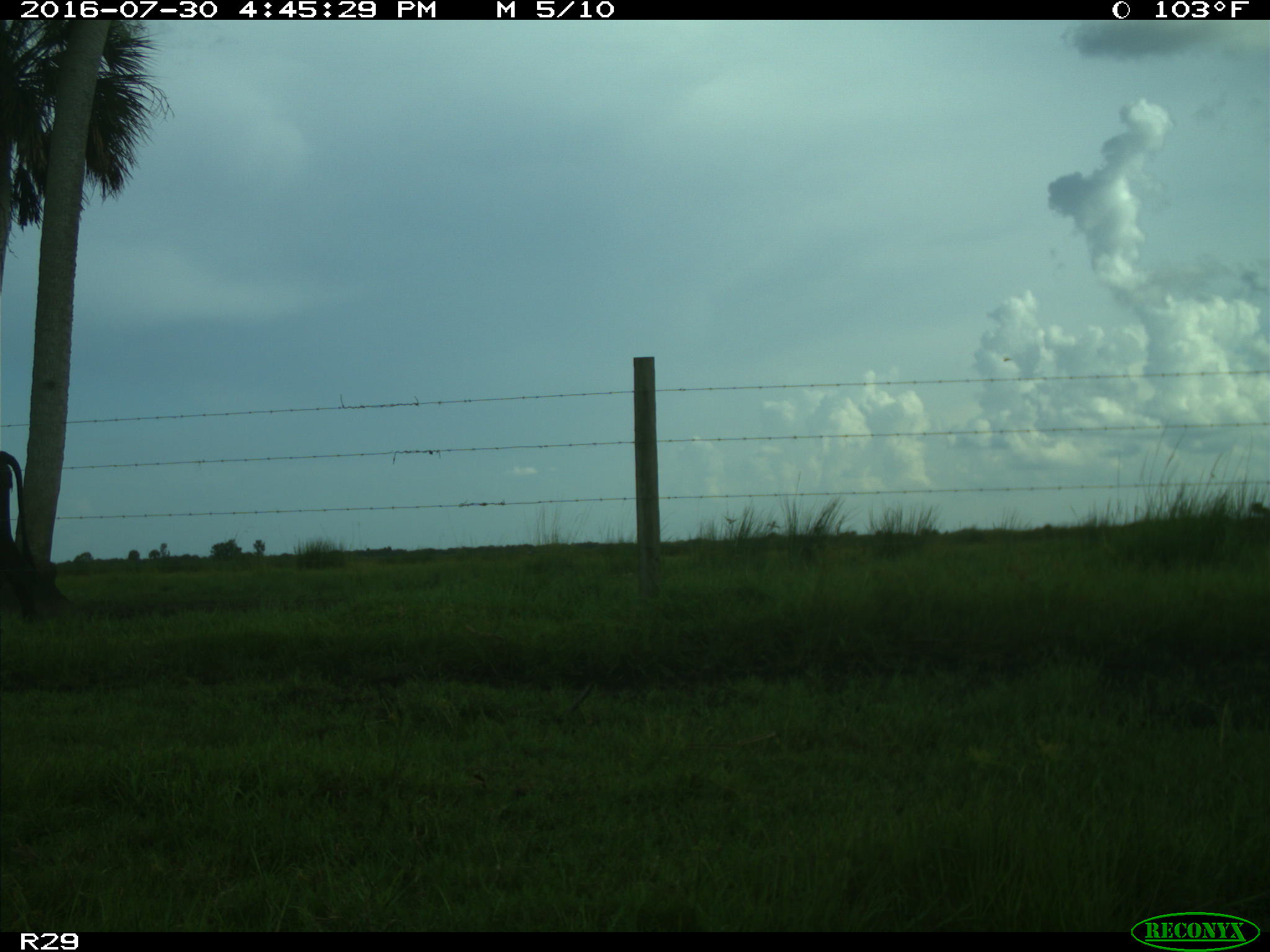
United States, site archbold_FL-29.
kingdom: Animalia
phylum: Chordata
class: Mammalia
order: Artiodactyla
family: Bovidae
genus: Bos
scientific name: Bos taurus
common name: domestic cow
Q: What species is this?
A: Bos taurus (domestic cow).